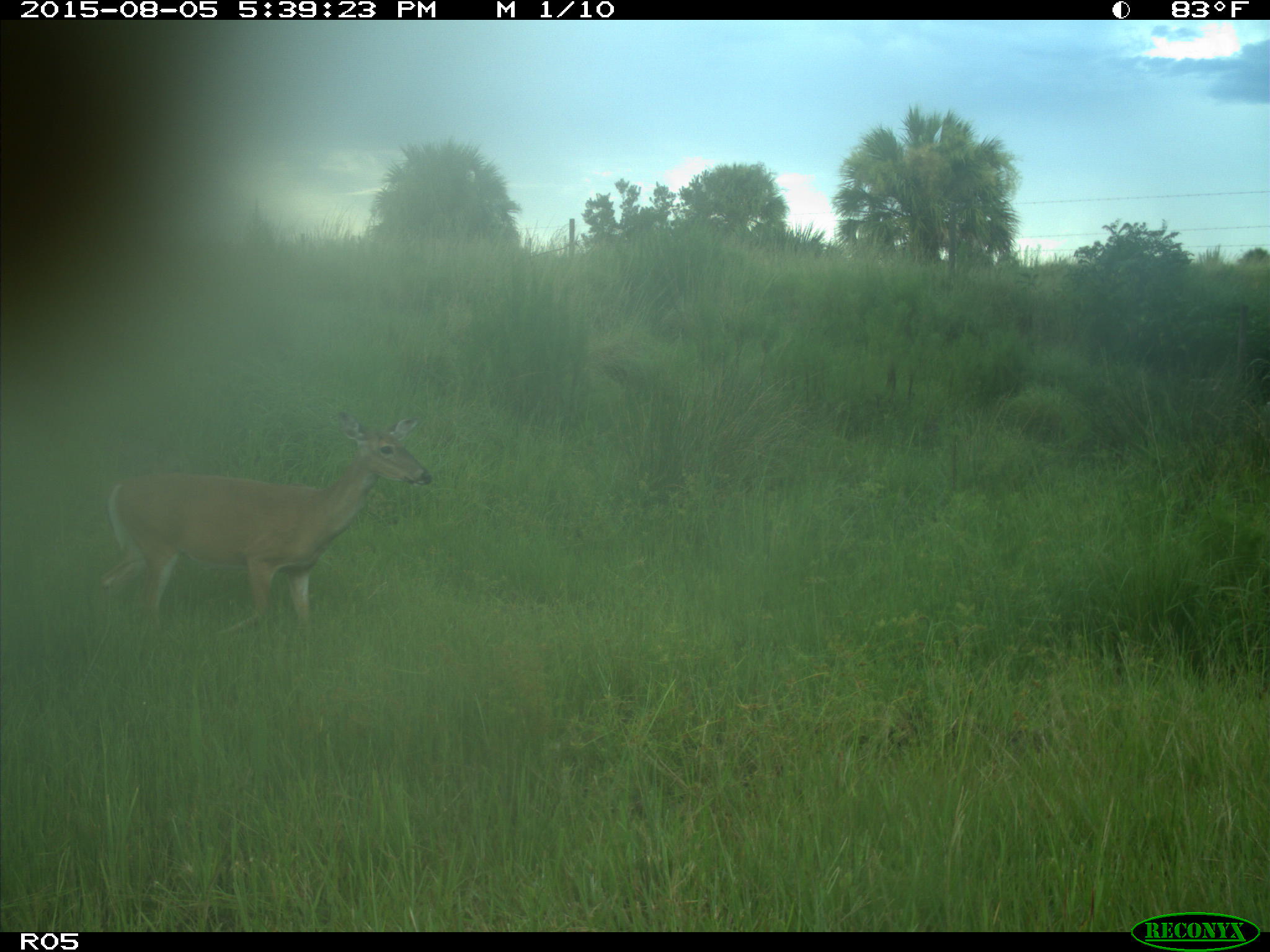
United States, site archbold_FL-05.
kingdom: Animalia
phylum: Chordata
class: Mammalia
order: Artiodactyla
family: Cervidae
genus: Odocoileus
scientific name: Odocoileus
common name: deer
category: unidentified deer